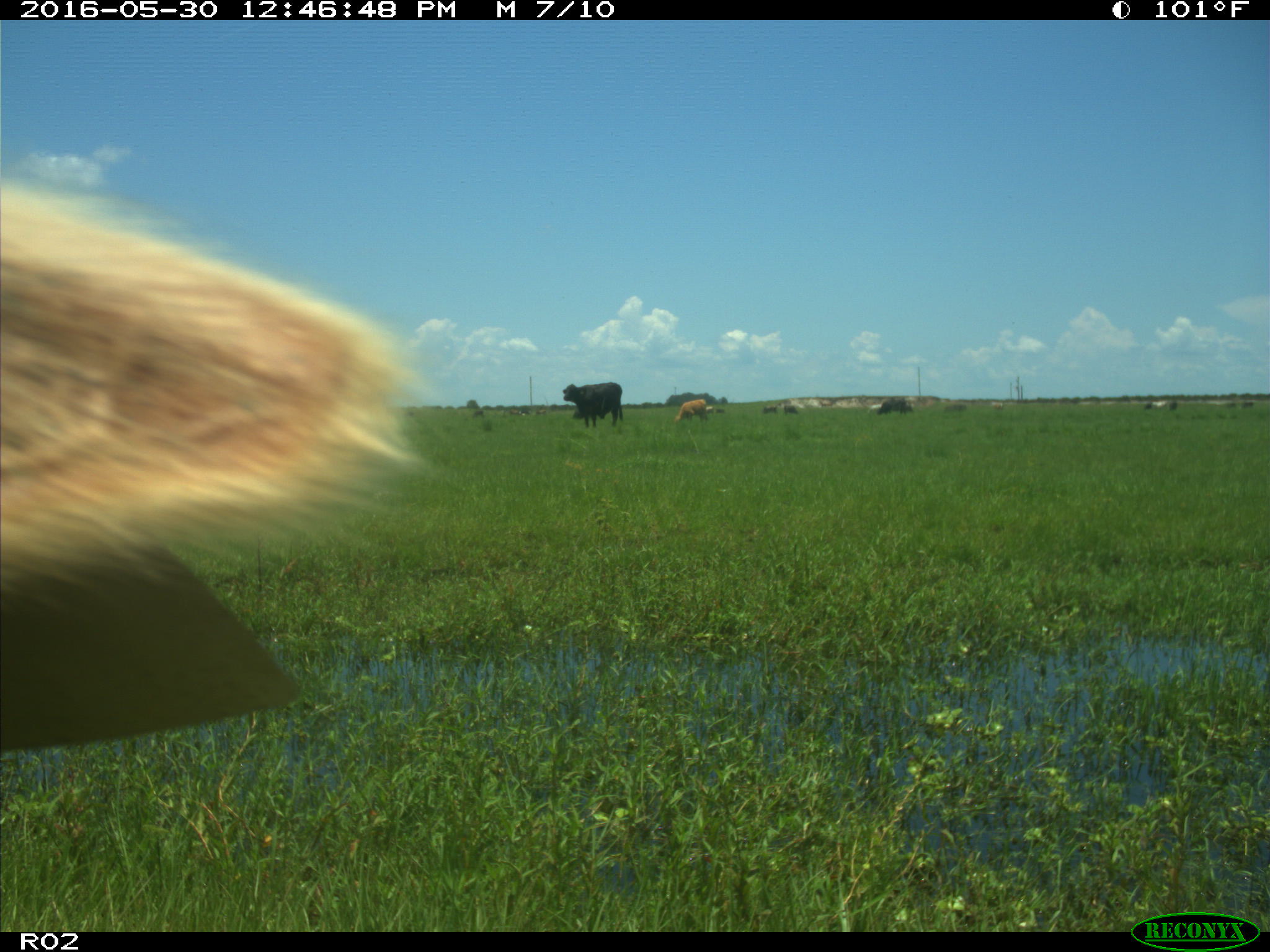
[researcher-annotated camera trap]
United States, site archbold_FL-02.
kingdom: Animalia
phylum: Chordata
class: Mammalia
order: Artiodactyla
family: Bovidae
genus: Bos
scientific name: Bos taurus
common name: domestic cow